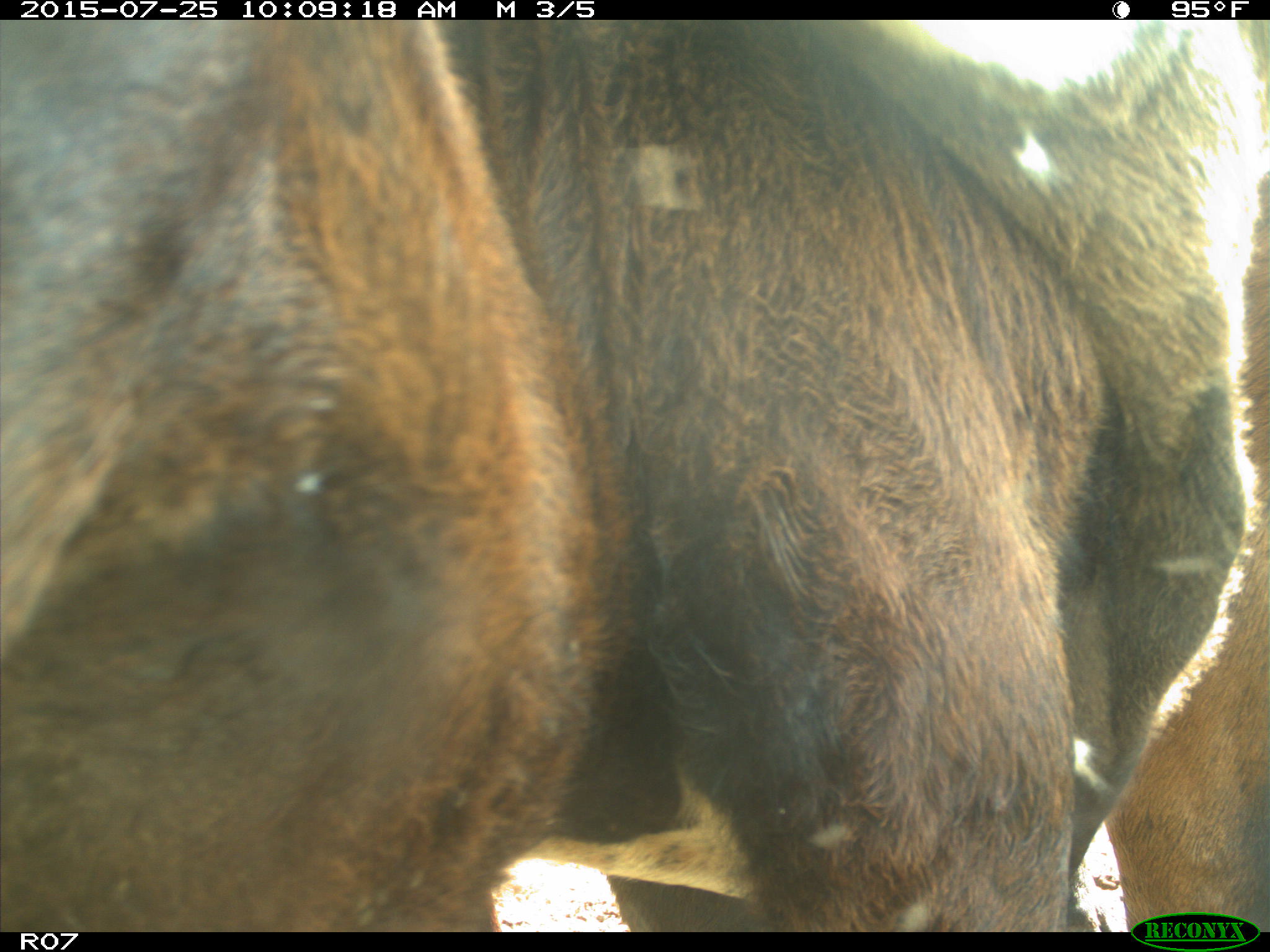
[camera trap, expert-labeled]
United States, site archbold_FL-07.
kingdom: Animalia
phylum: Chordata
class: Mammalia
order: Artiodactyla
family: Bovidae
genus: Bos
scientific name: Bos taurus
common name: domestic cow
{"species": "Bos taurus (domestic cow)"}